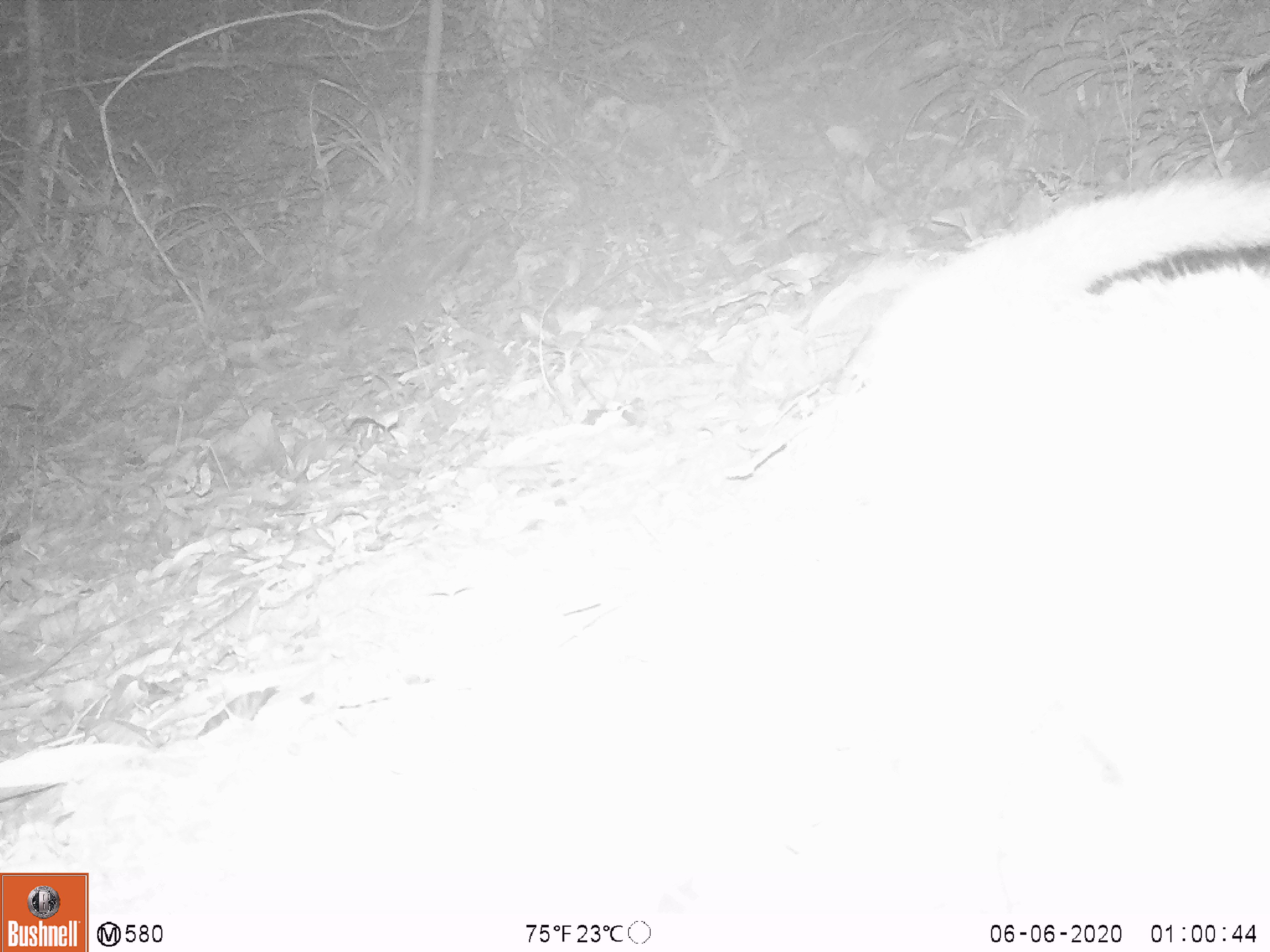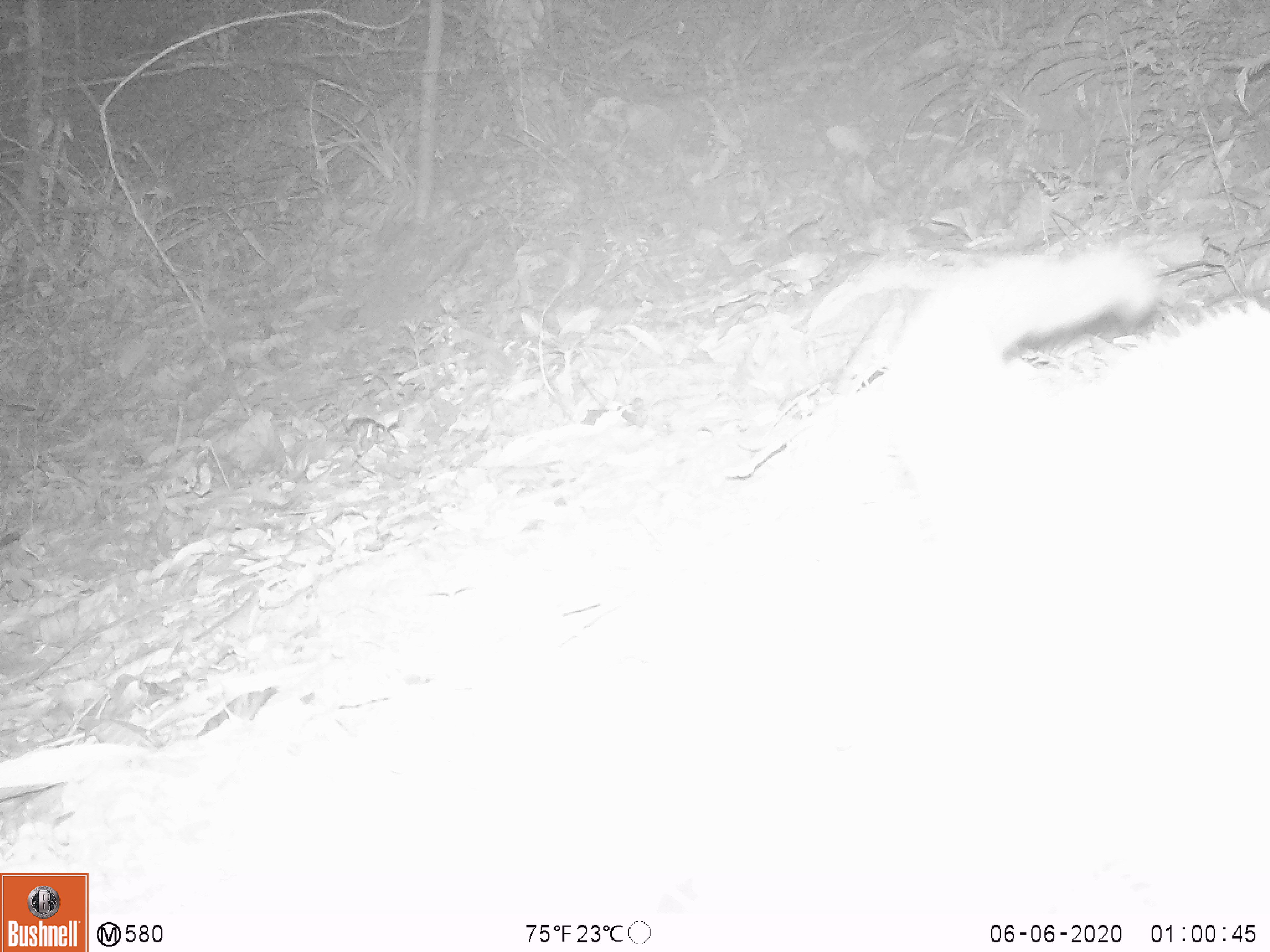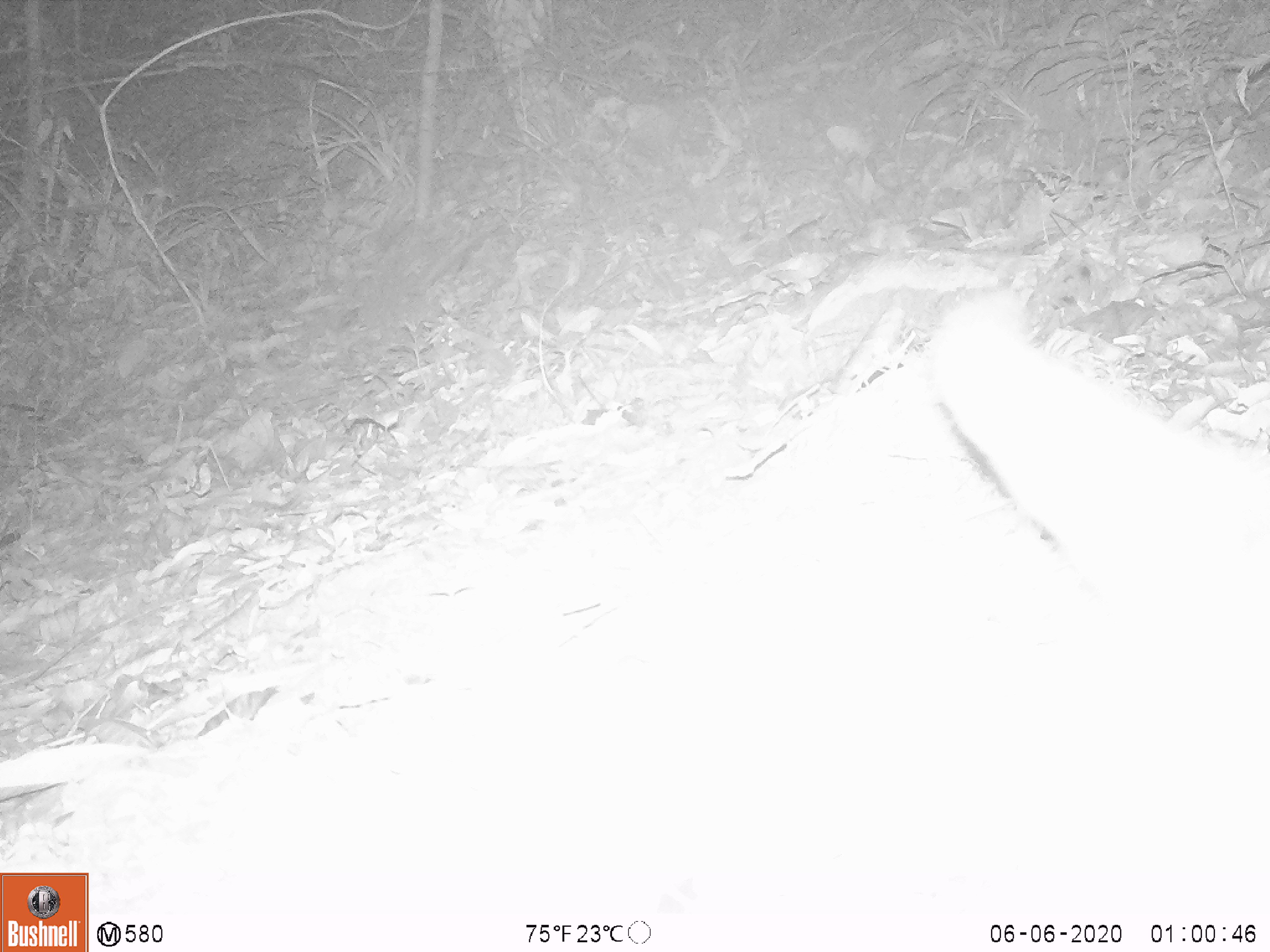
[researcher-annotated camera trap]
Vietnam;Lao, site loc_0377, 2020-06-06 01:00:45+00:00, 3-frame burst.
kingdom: Animalia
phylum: Chordata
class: Mammalia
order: Carnivora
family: Viverridae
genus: Paguma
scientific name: Paguma larvata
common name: masked palm civet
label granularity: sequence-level